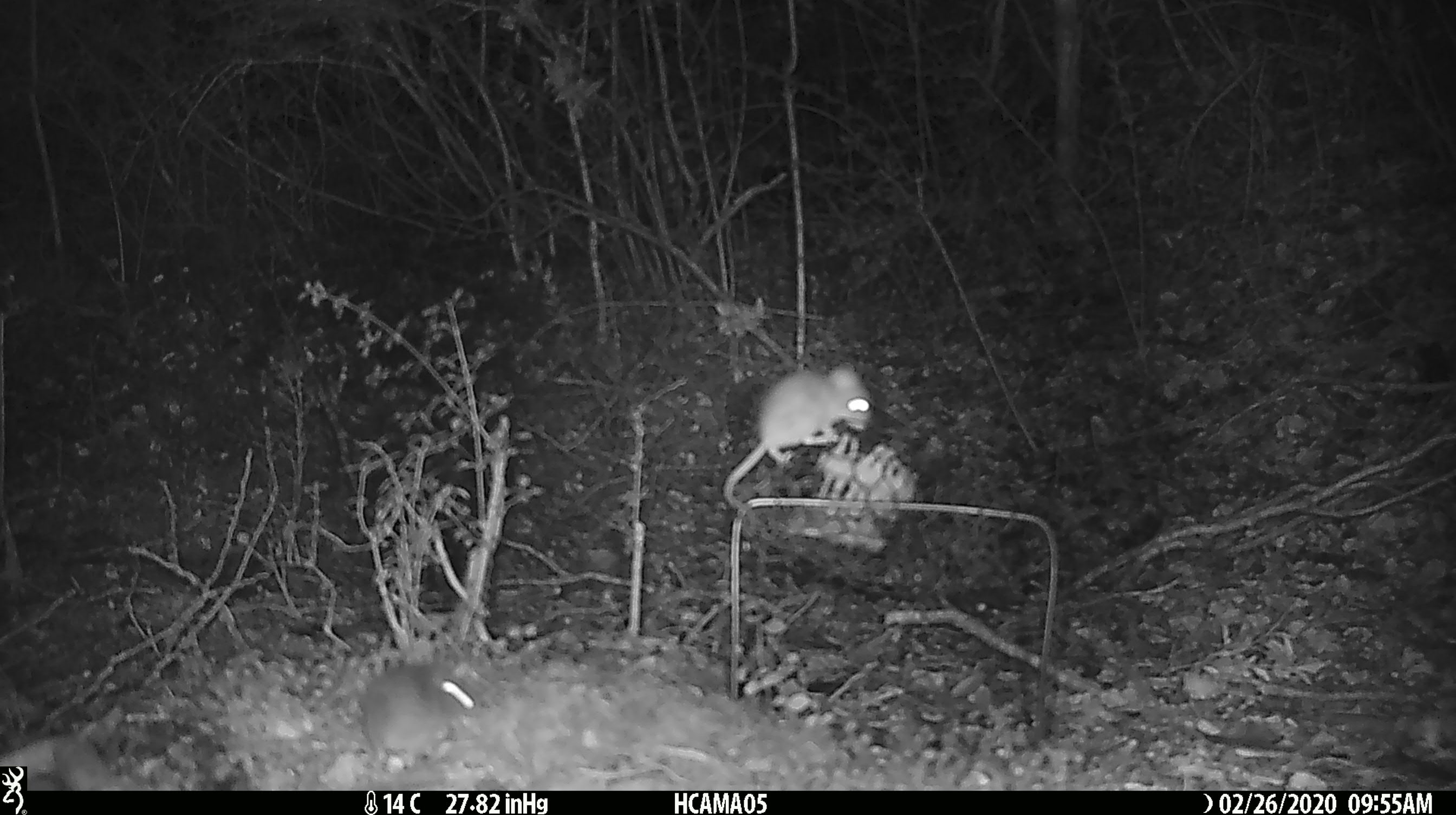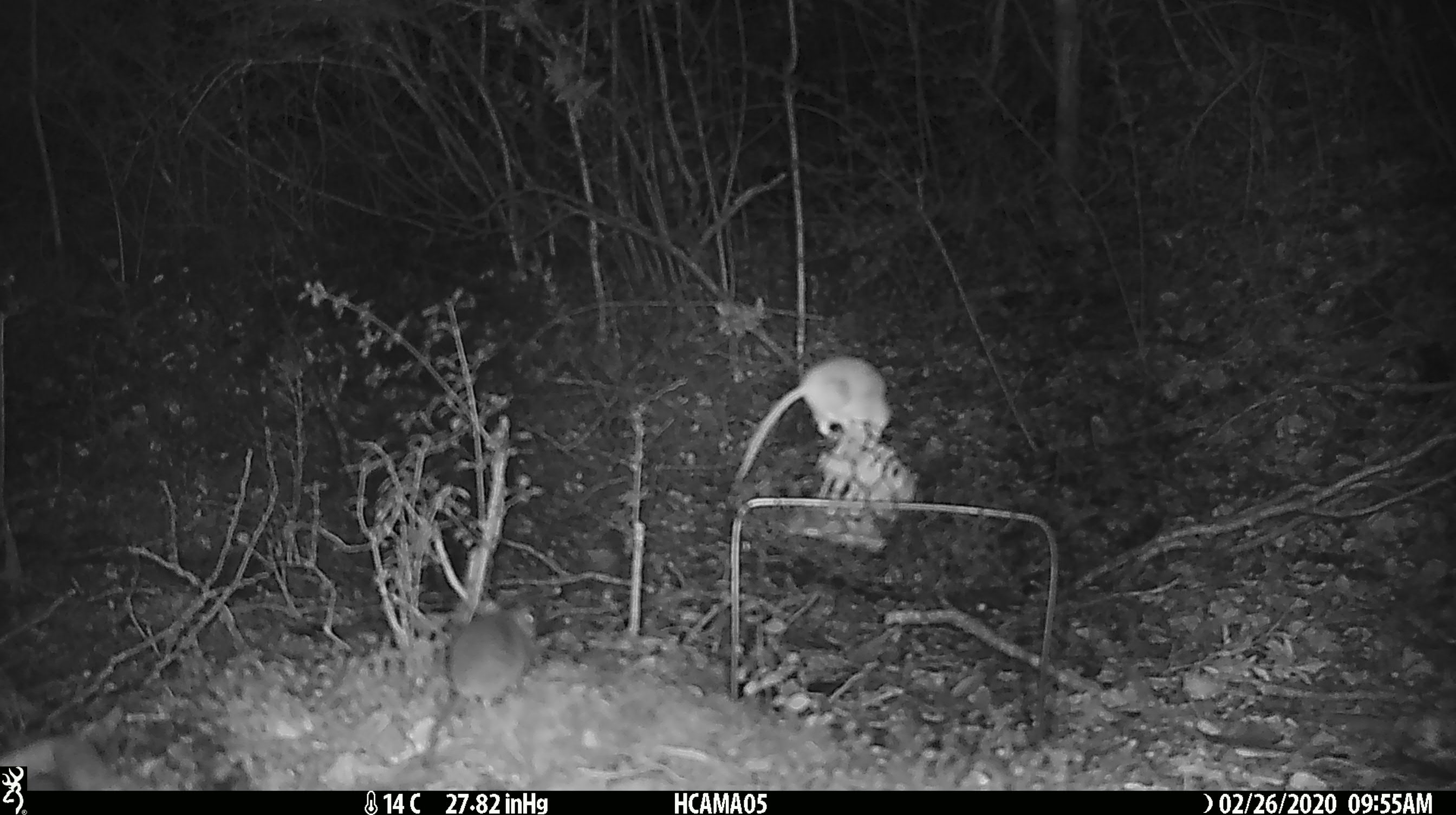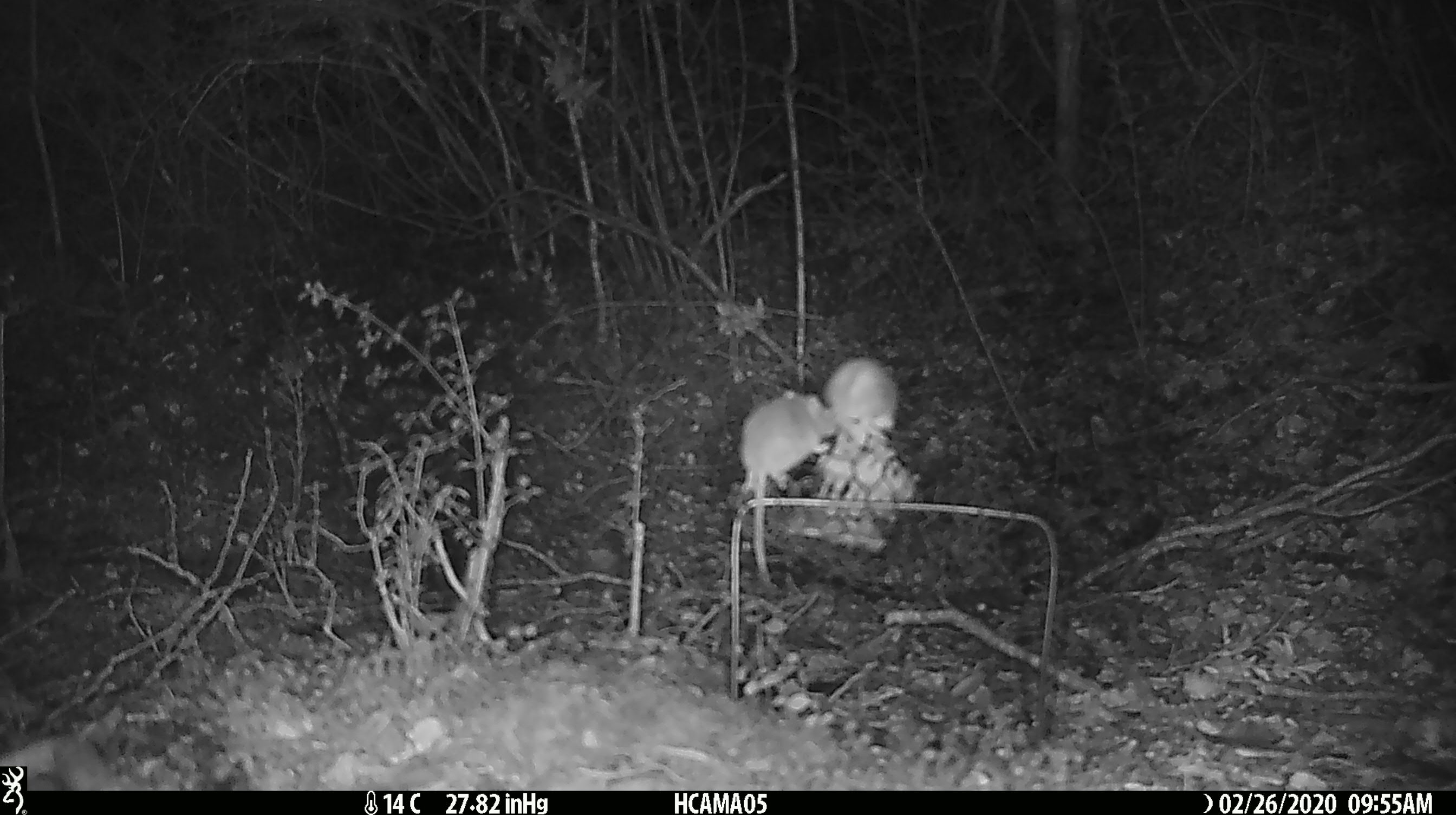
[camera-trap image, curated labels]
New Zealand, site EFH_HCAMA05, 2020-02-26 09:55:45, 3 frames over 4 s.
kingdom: Animalia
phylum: Chordata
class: Mammalia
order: Rodentia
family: Muridae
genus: Mus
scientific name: Mus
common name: mouse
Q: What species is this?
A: Mouse (Mus).